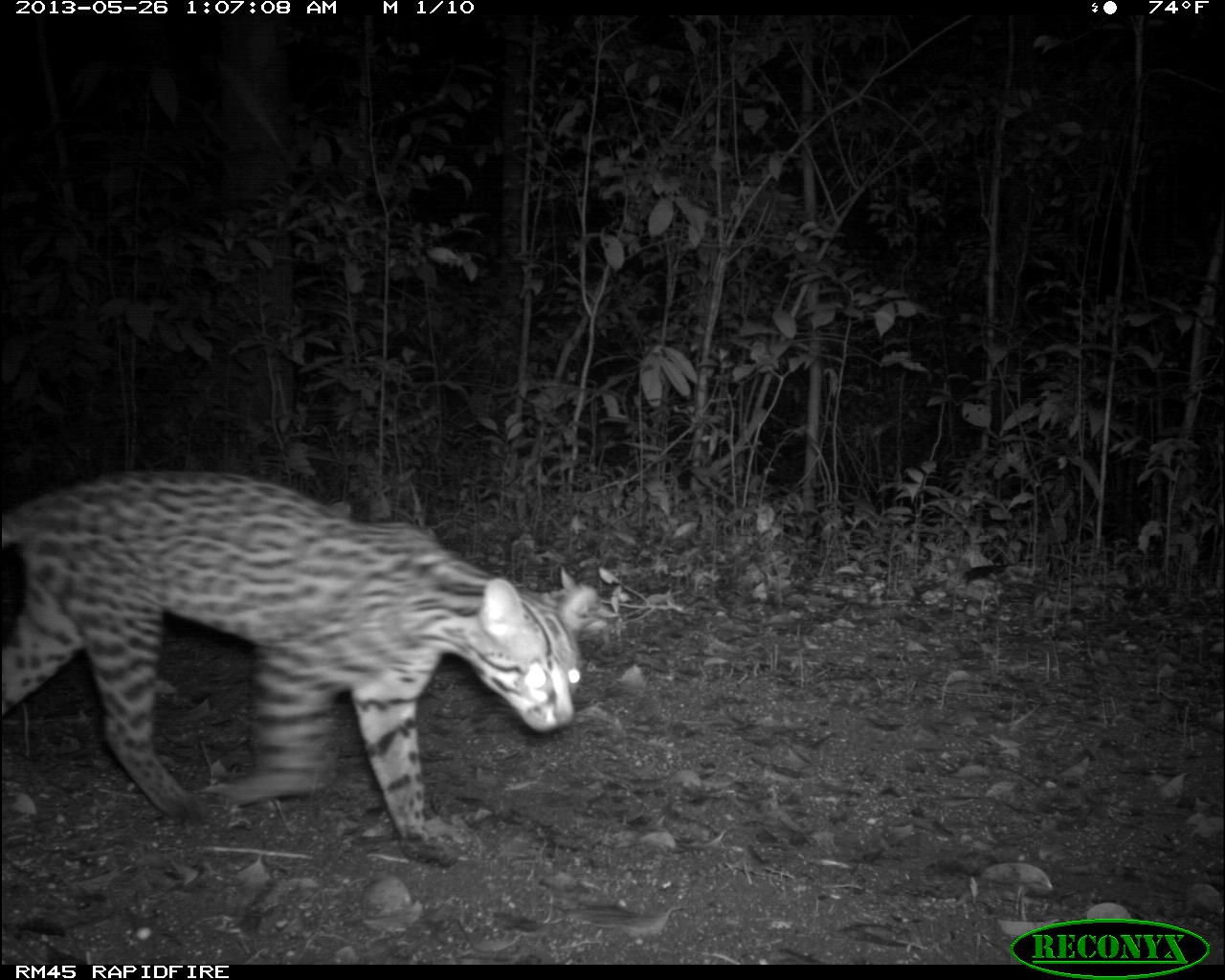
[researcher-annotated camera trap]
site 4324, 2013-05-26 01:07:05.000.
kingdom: Animalia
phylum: Chordata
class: Mammalia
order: Carnivora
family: Felidae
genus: Leopardus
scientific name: Leopardus pardalis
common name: ocelot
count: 1